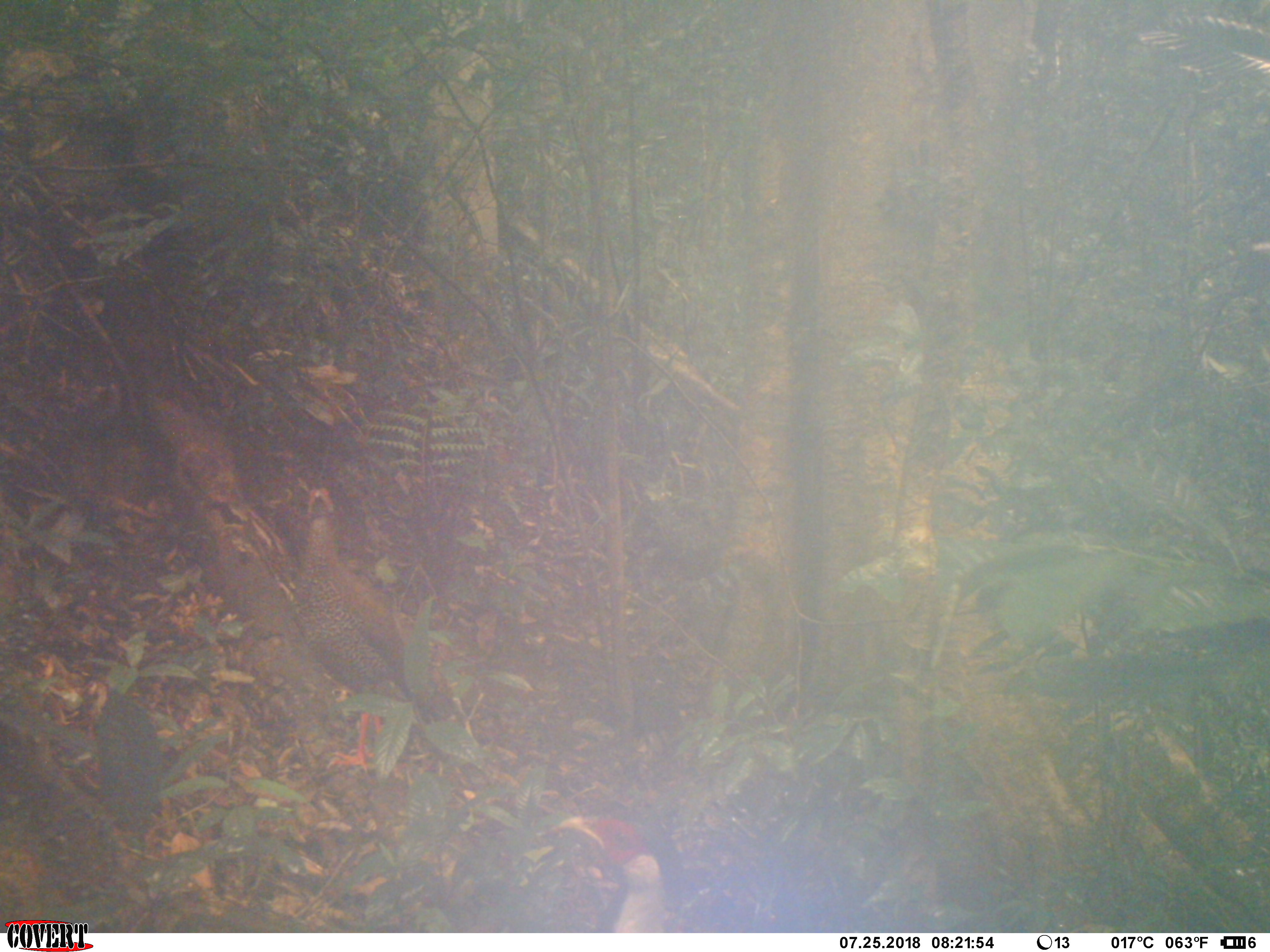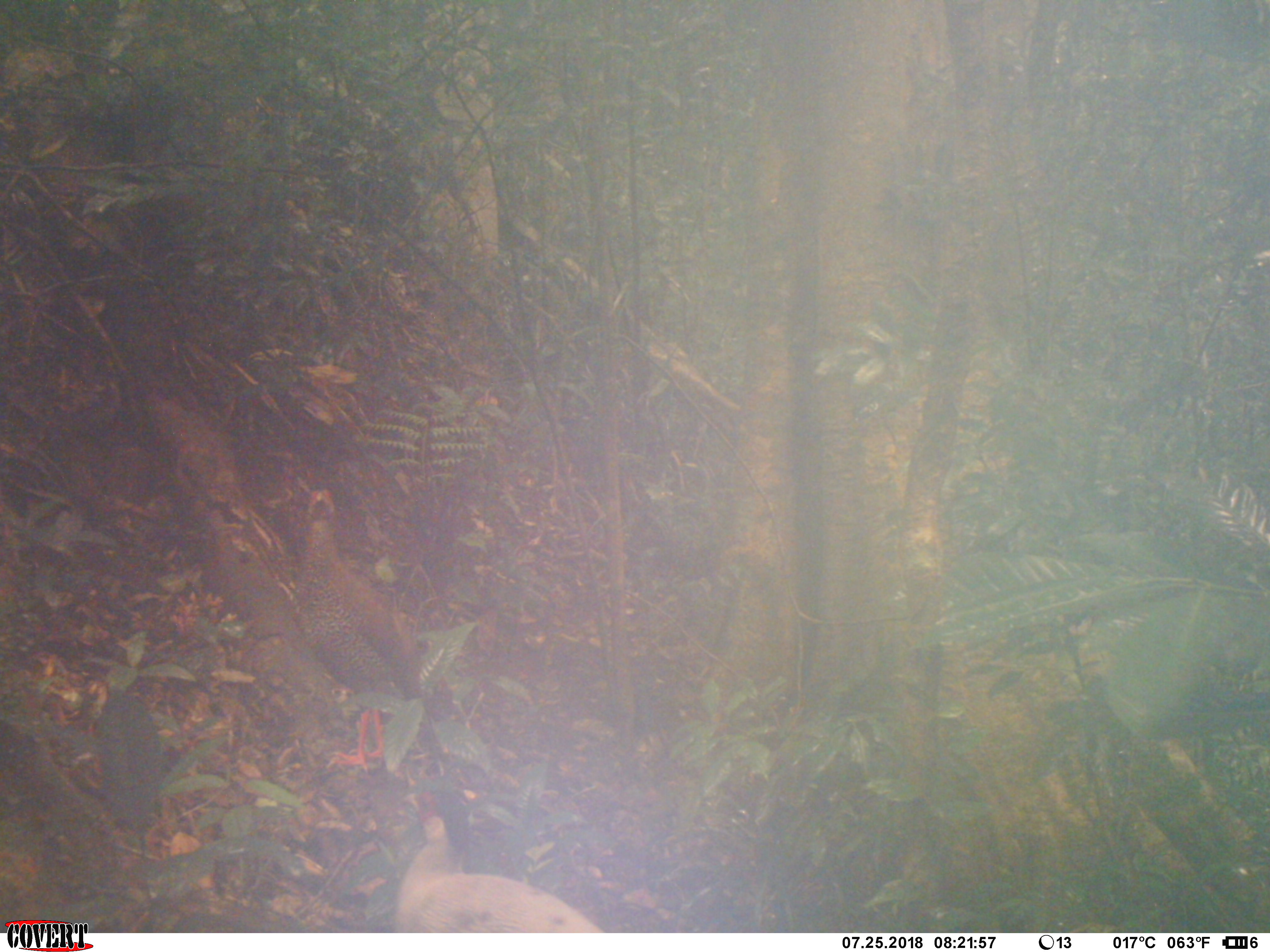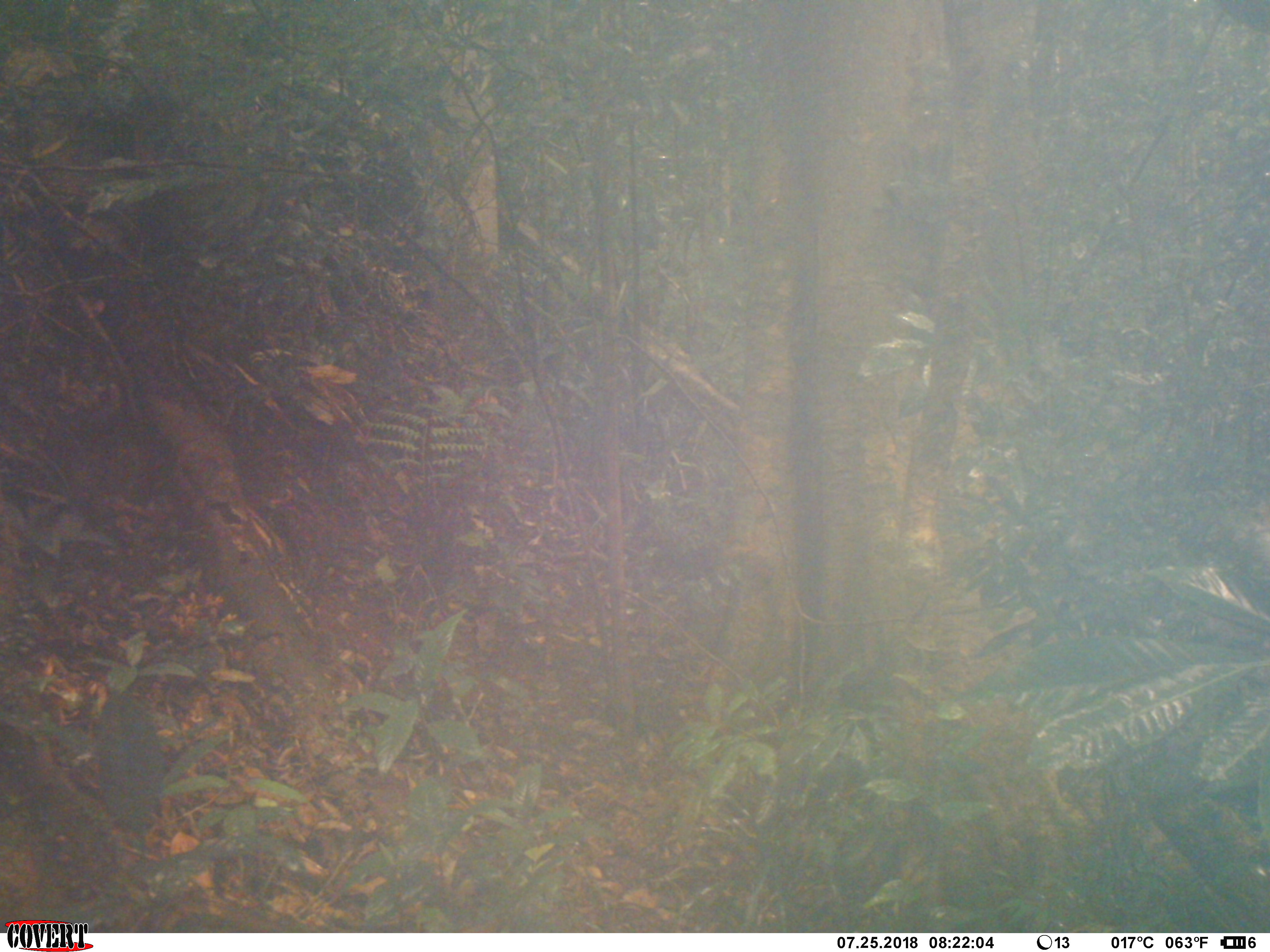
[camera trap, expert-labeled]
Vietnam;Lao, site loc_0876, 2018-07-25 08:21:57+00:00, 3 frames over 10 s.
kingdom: Animalia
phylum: Chordata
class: Aves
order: Galliformes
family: Phasianidae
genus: Lophura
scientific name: Lophura nycthemera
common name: silver pheasant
Silver pheasant (Lophura nycthemera). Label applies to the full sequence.